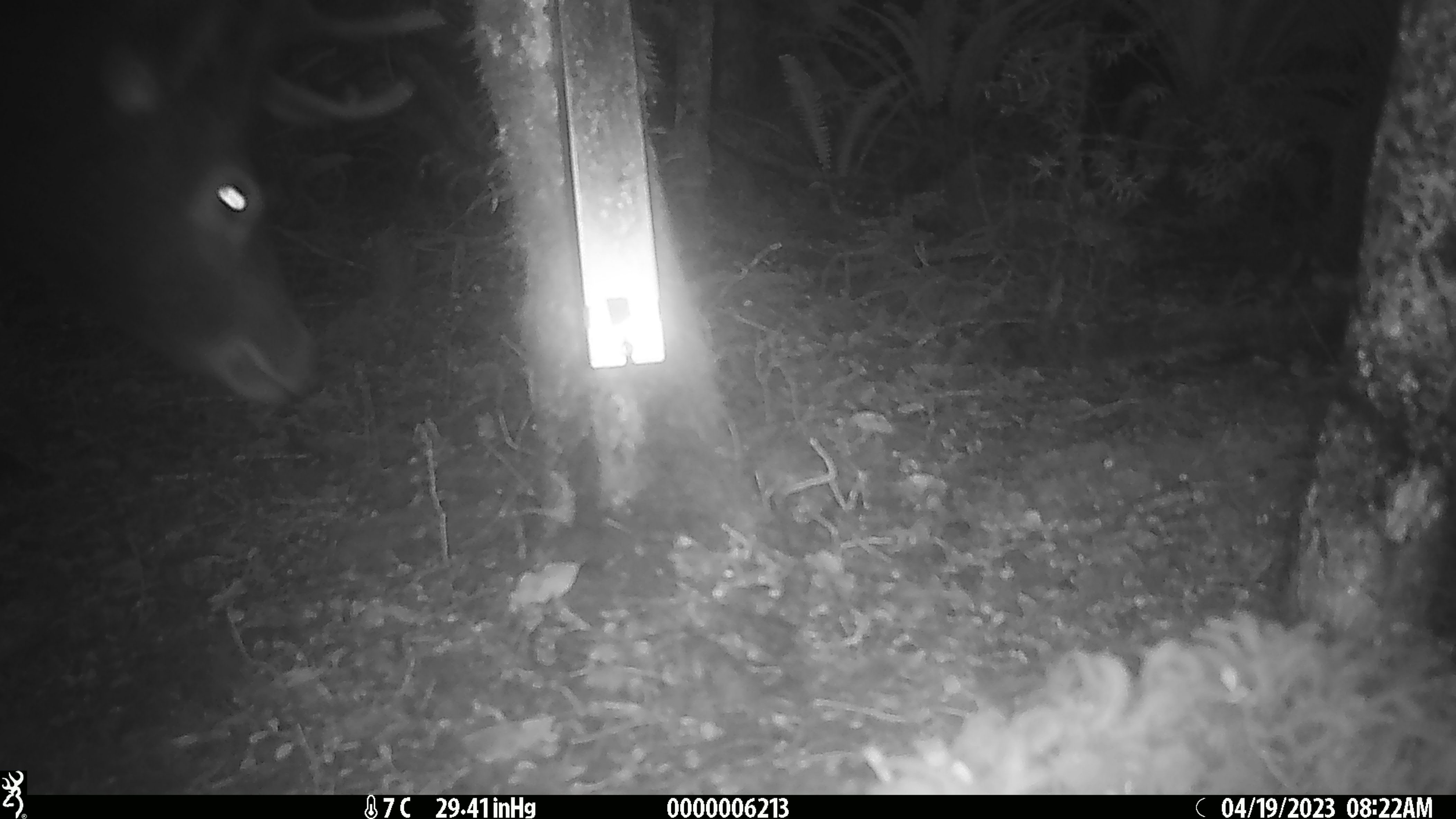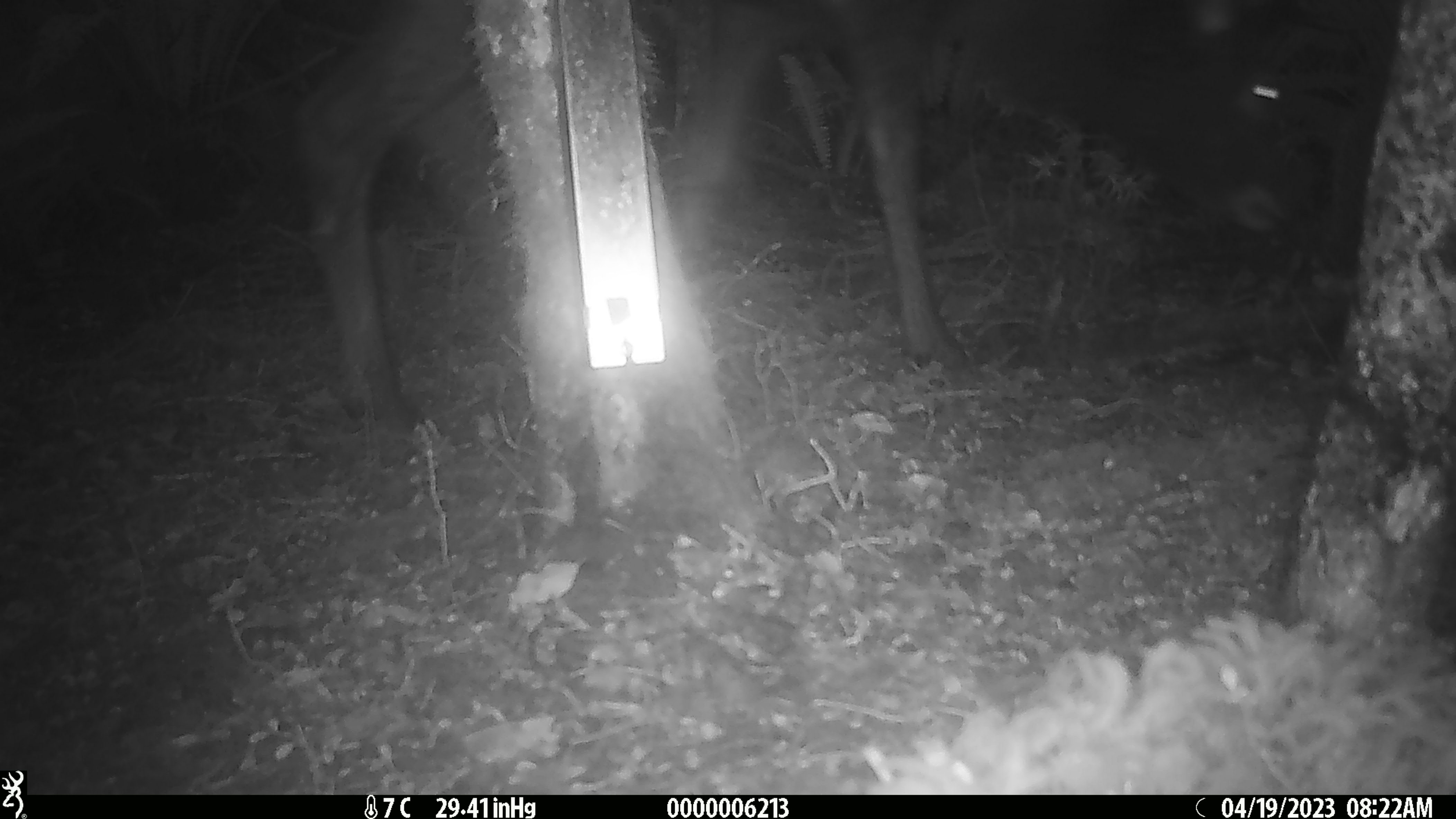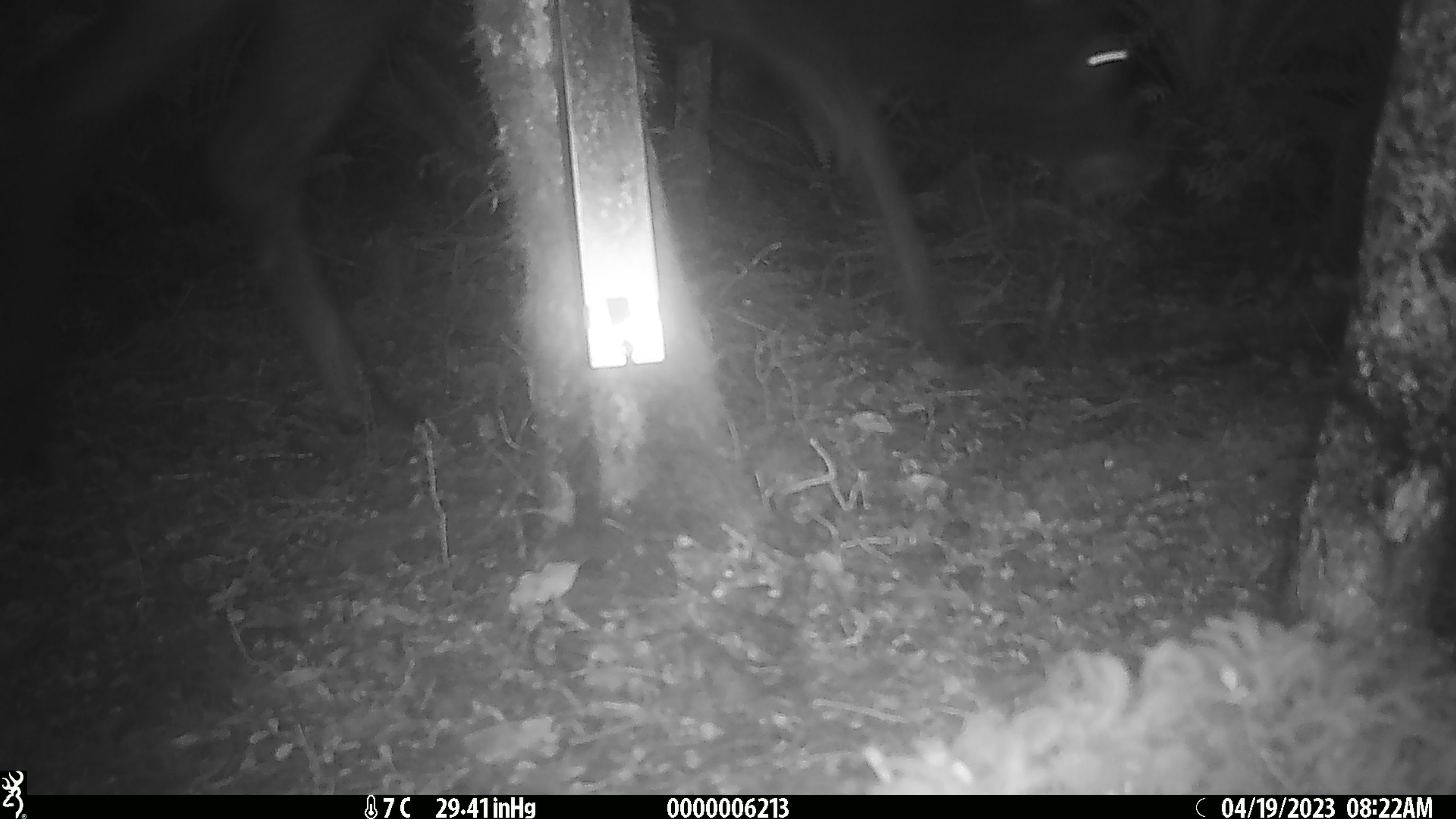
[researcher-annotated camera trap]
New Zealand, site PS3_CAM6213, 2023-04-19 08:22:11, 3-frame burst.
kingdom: Animalia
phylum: Chordata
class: Mammalia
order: Artiodactyla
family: Cervidae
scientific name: Cervidae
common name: deer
Deer (Cervidae).